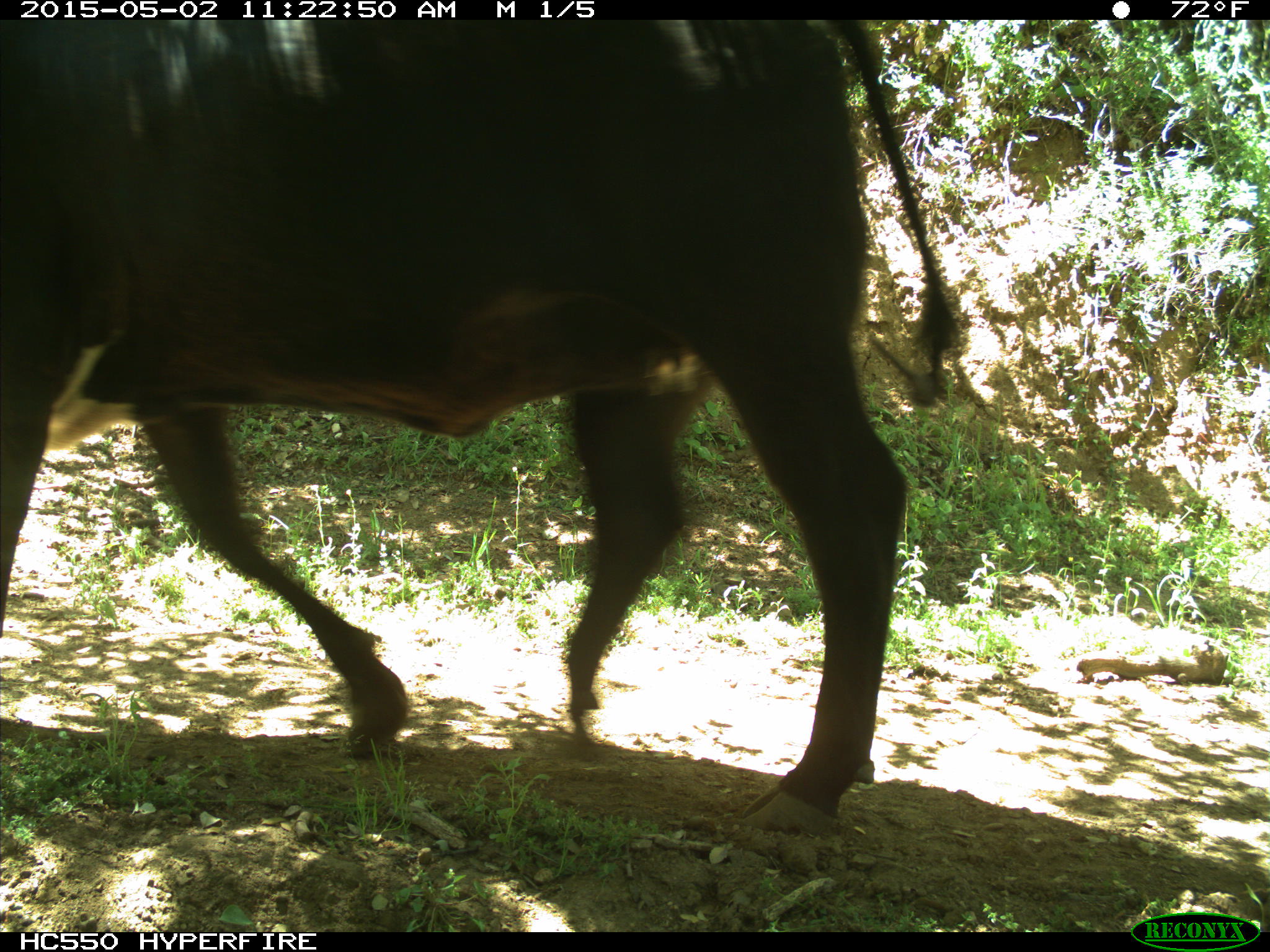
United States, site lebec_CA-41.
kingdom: Animalia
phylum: Chordata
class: Mammalia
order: Artiodactyla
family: Bovidae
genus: Bos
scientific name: Bos taurus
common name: domestic cow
Bos taurus (domestic cow).